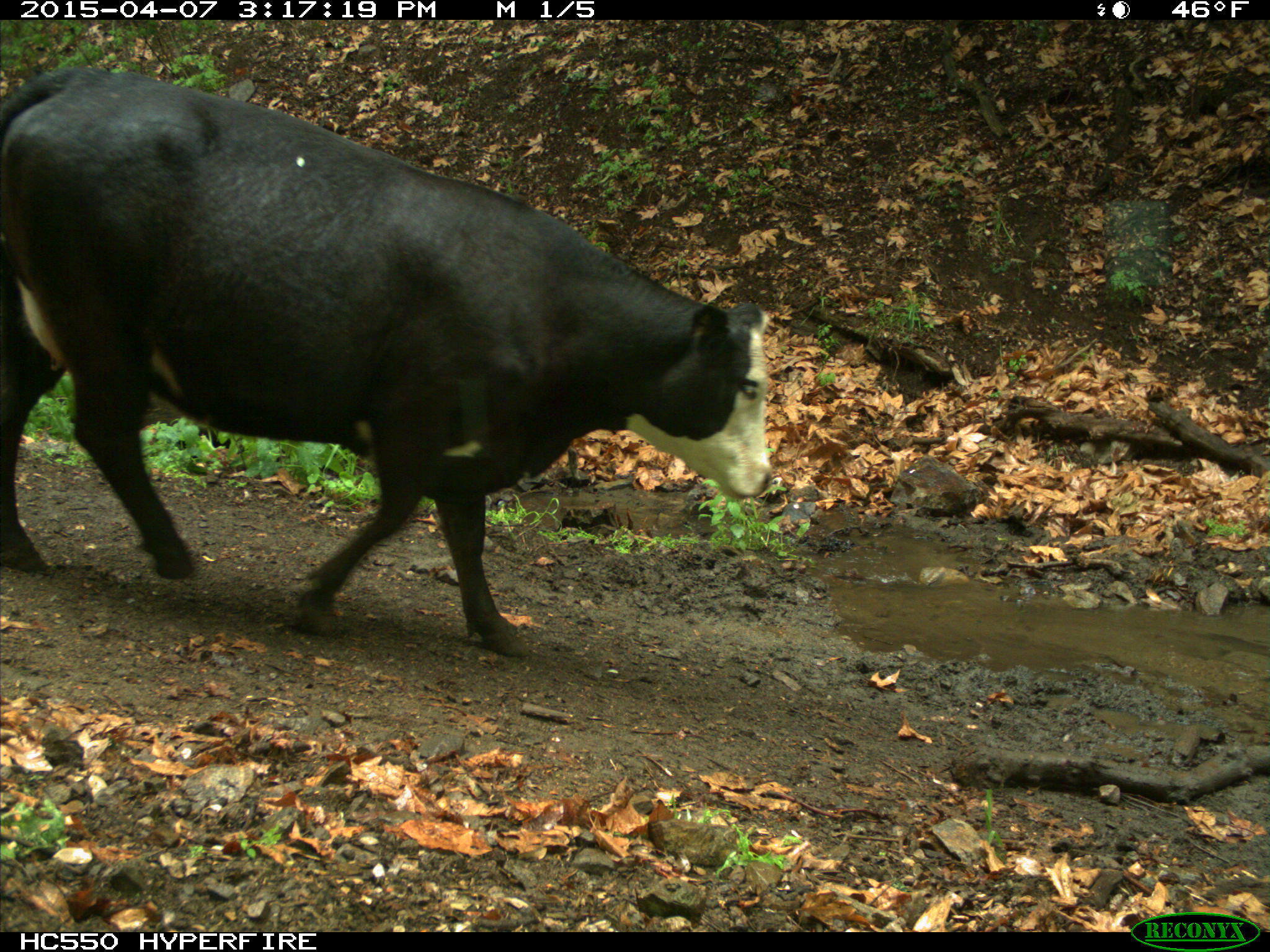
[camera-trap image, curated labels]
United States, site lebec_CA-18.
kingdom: Animalia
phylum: Chordata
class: Mammalia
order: Artiodactyla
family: Bovidae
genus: Bos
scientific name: Bos taurus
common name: domestic cow